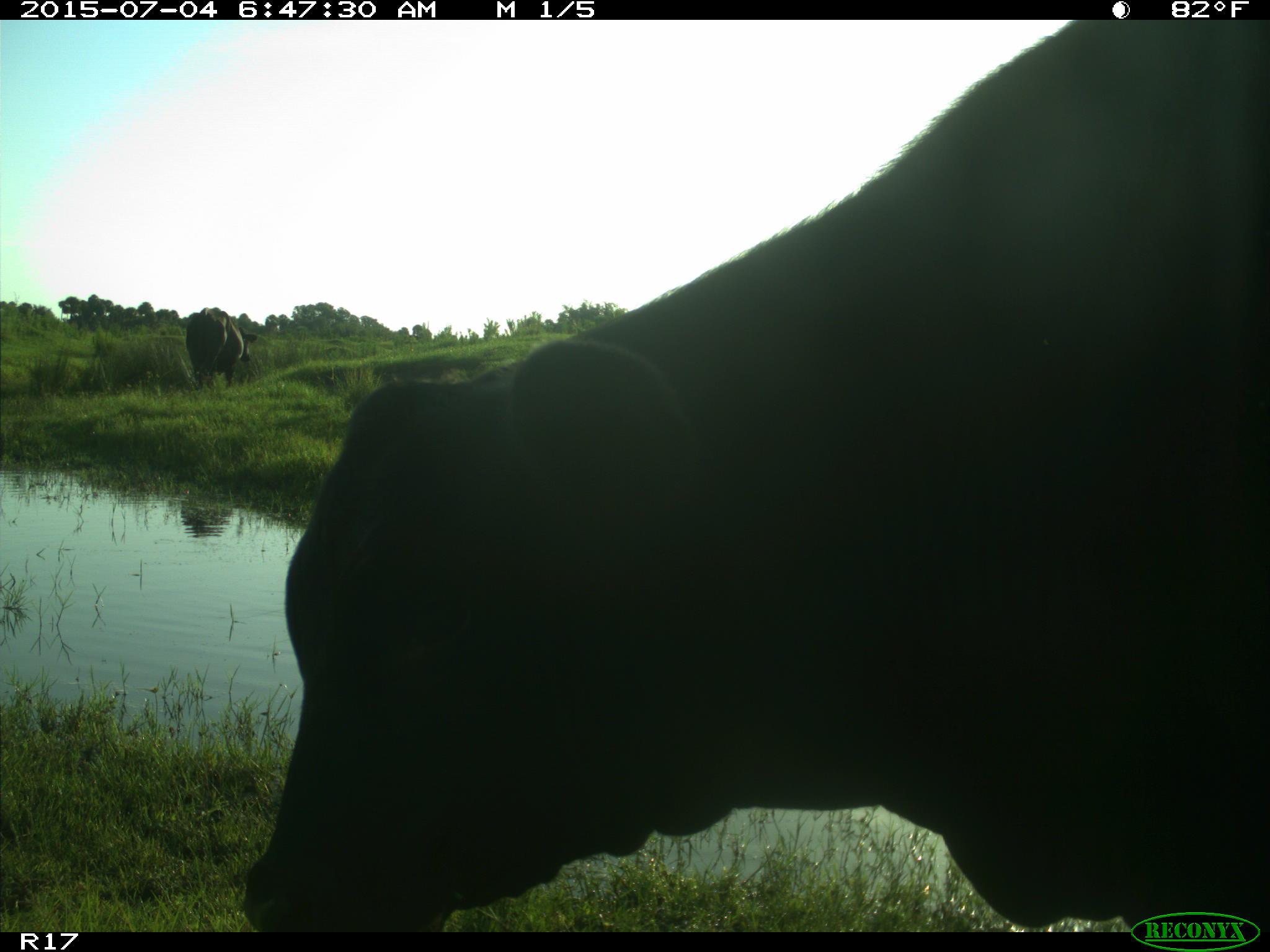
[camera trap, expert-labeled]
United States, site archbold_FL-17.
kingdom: Animalia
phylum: Chordata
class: Mammalia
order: Artiodactyla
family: Bovidae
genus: Bos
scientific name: Bos taurus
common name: domestic cow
Bos taurus (domestic cow).